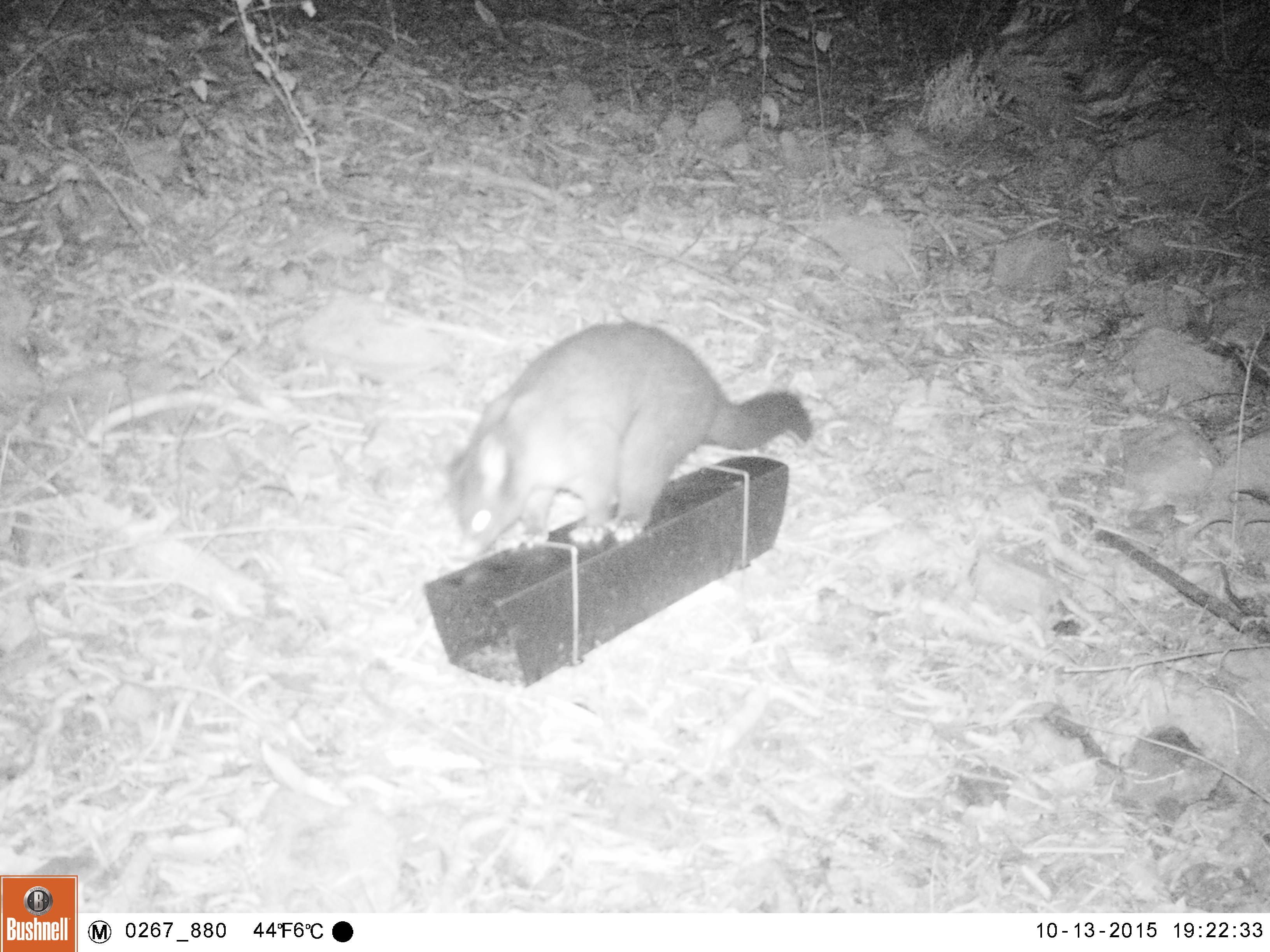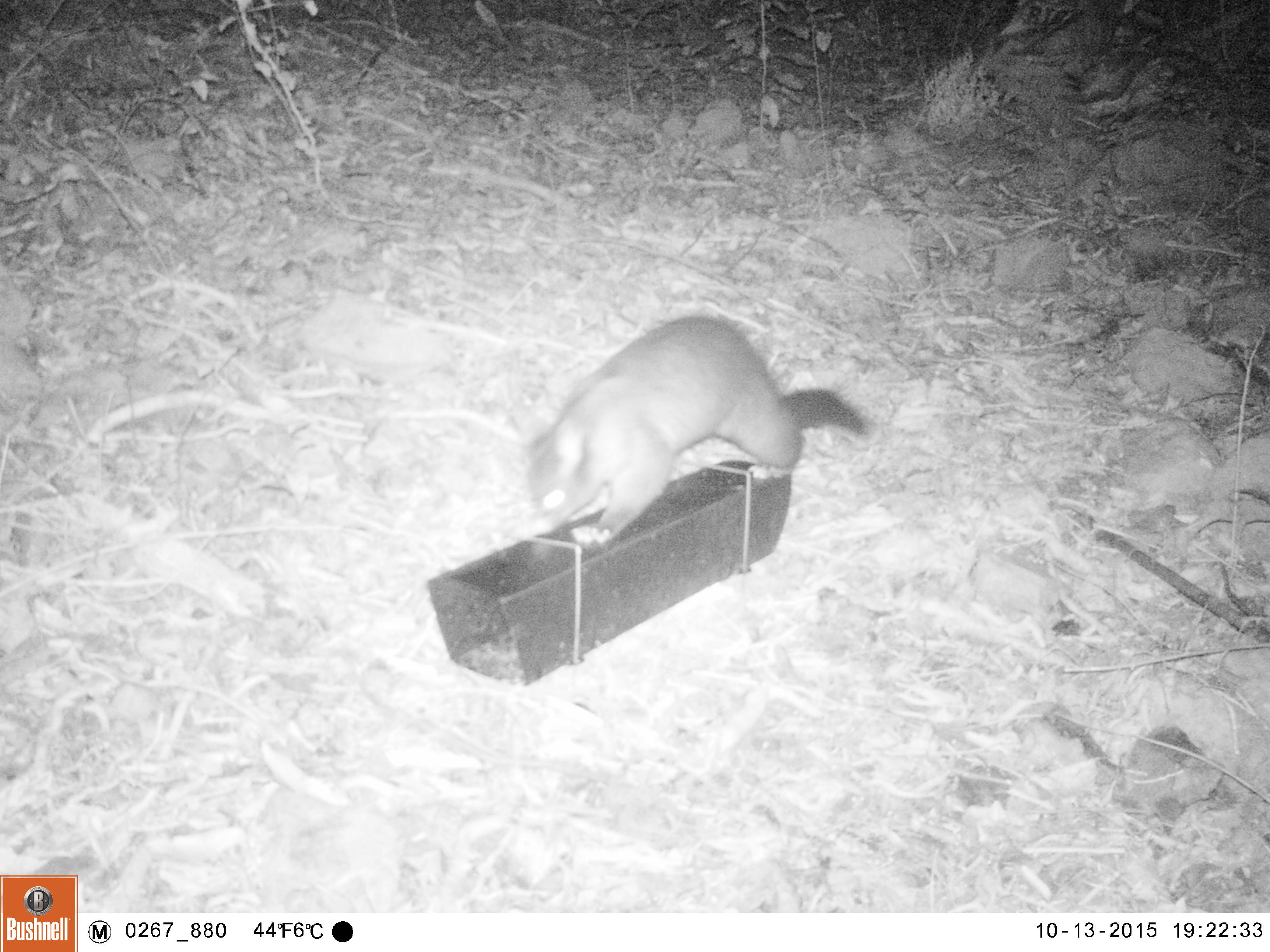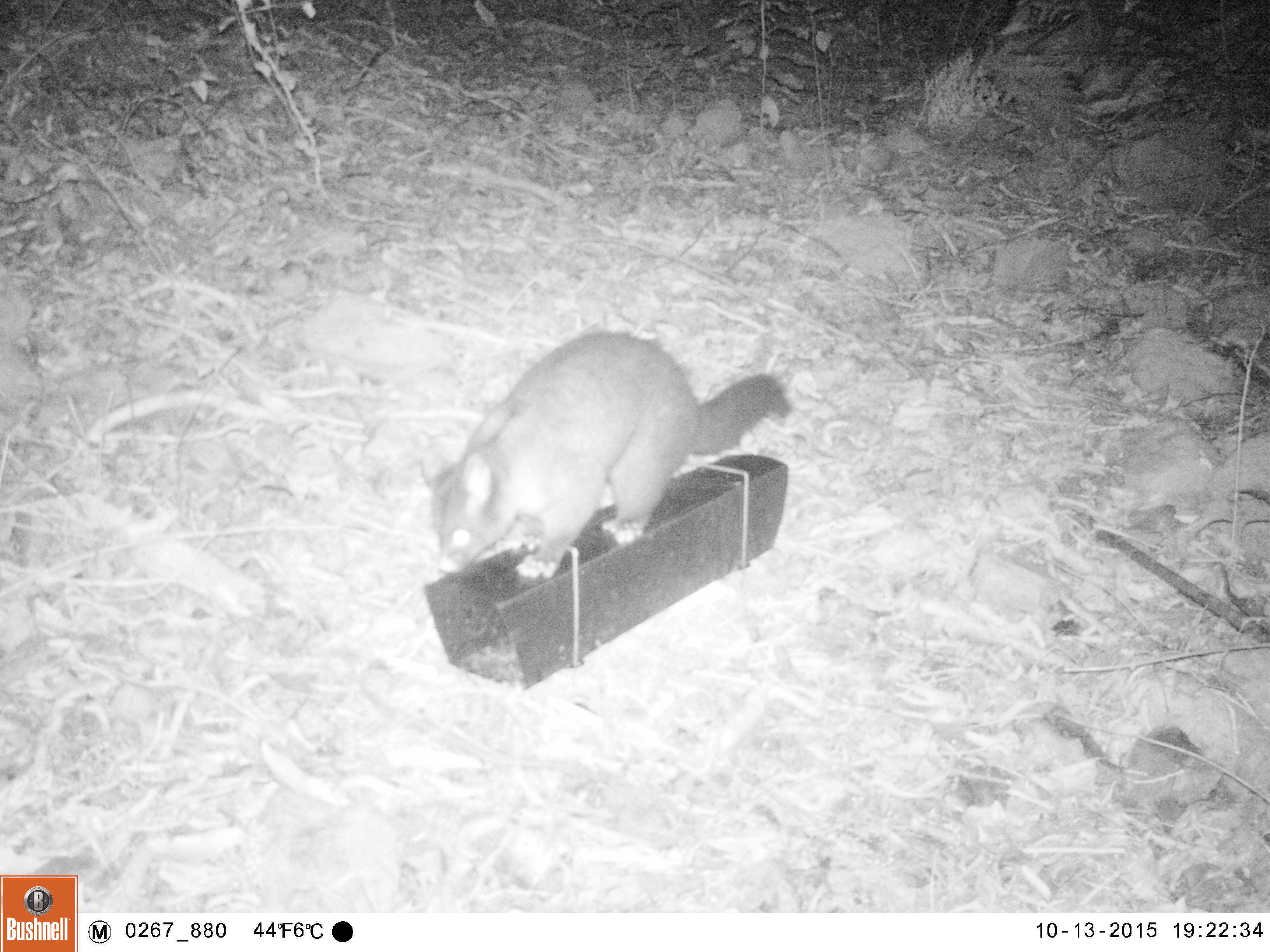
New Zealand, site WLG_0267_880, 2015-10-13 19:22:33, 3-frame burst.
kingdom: Animalia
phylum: Chordata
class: Mammalia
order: Diprotodontia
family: Phalangeridae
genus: Trichosurus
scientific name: Trichosurus vulpecula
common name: common brushtail possum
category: possum